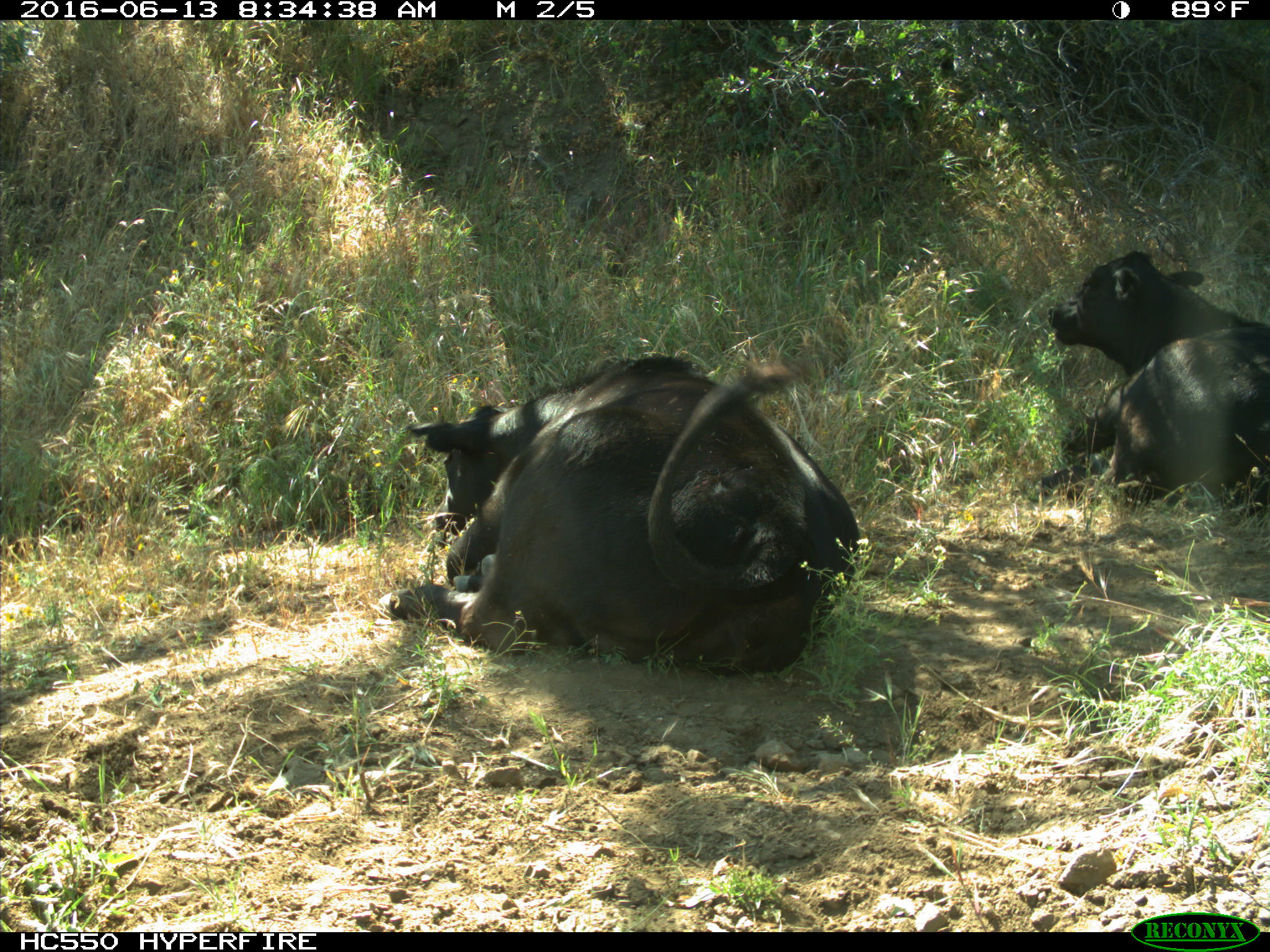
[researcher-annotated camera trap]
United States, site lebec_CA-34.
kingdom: Animalia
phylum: Chordata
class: Mammalia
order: Artiodactyla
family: Bovidae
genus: Bos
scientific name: Bos taurus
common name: domestic cow